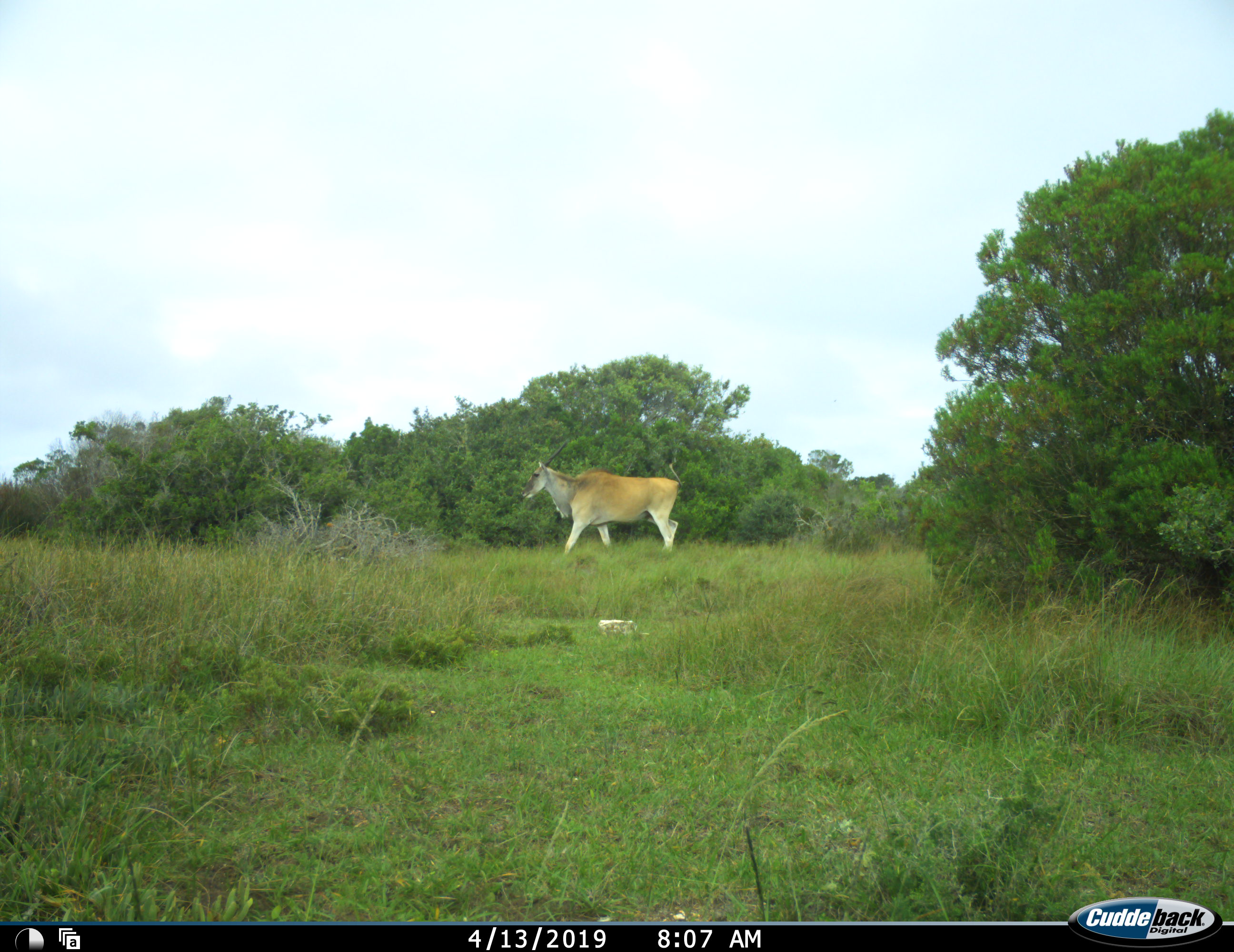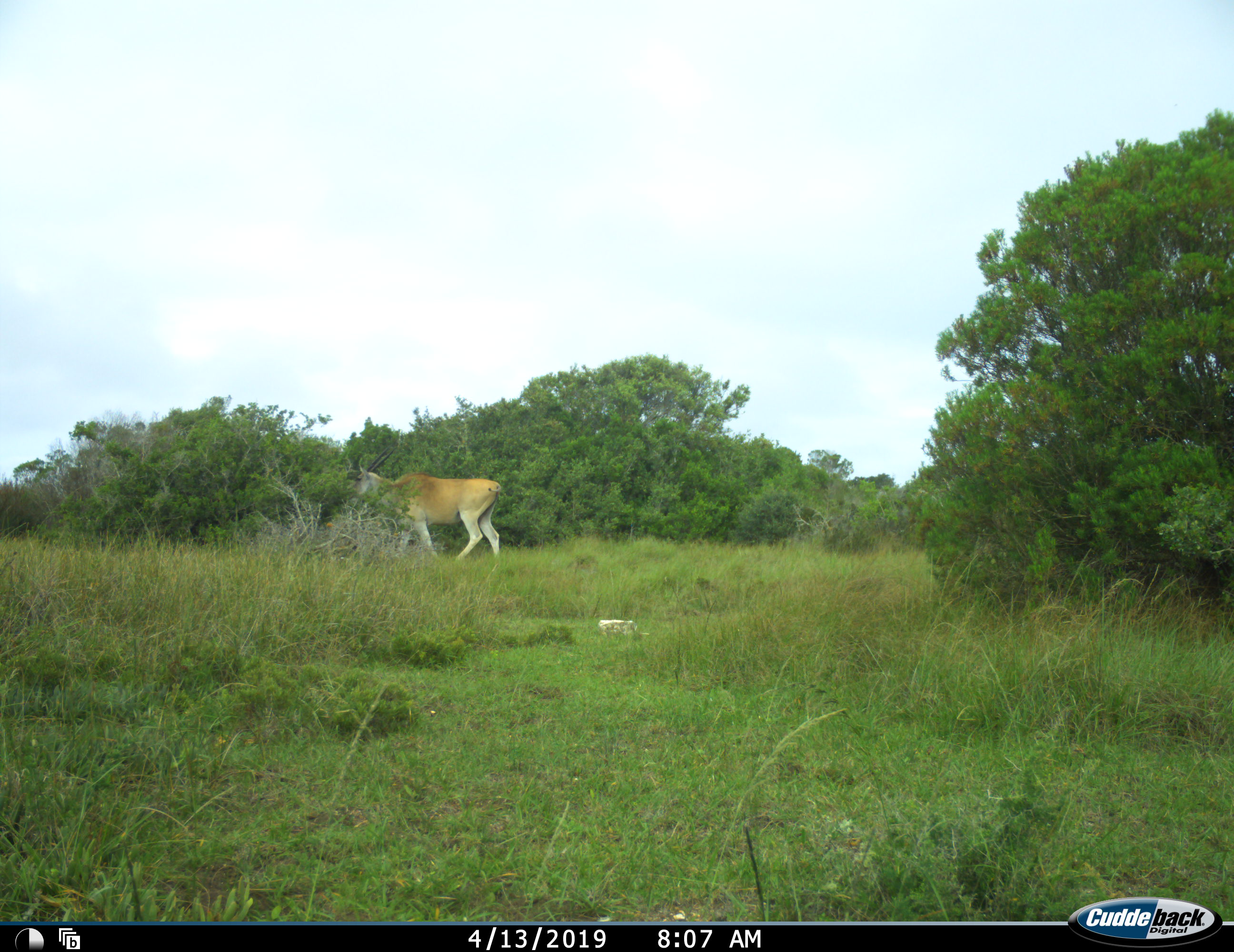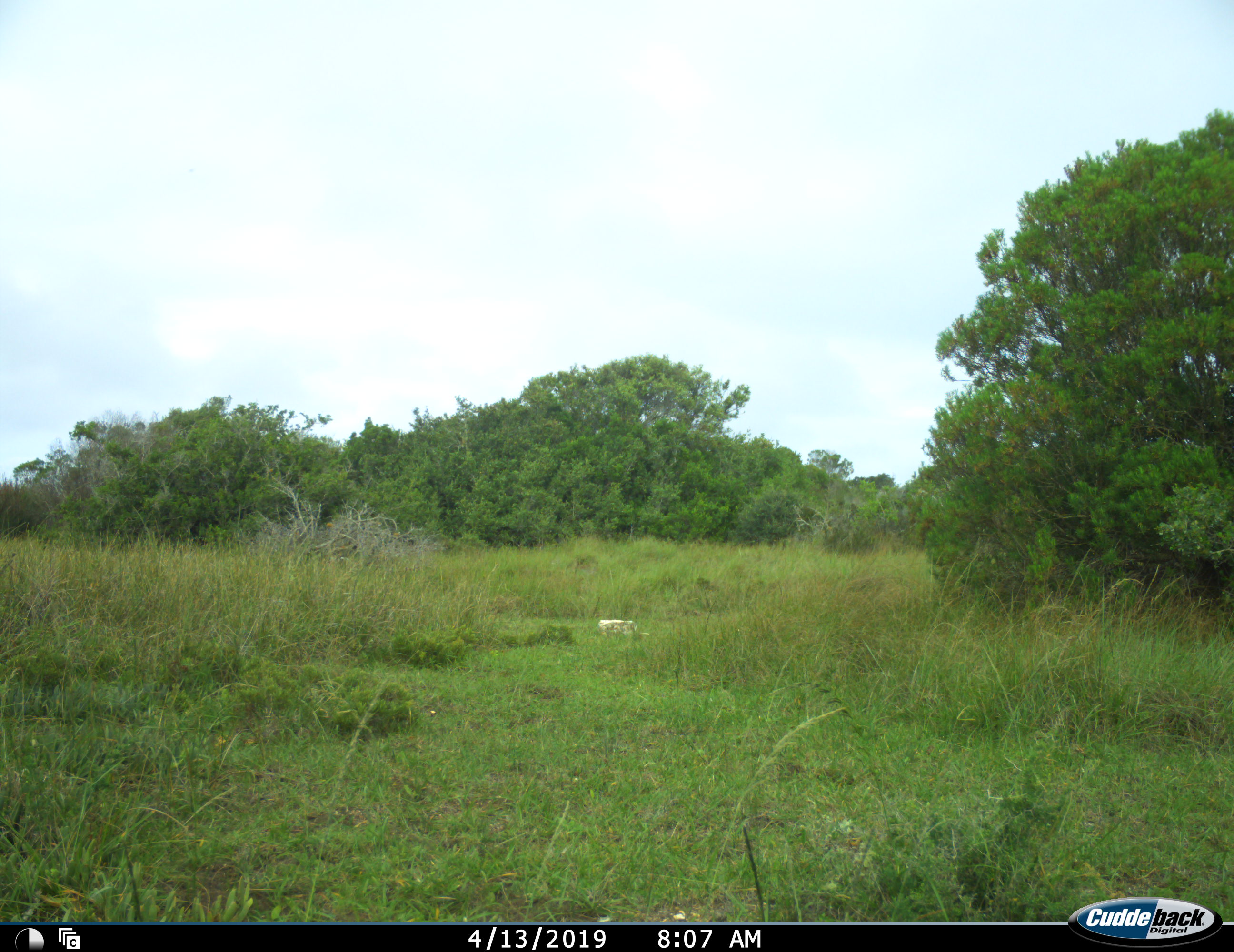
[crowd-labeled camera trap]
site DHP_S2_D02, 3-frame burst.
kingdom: Animalia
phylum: Chordata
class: Mammalia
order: Artiodactyla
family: Bovidae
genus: Tragelaphus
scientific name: Tragelaphus oryx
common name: eland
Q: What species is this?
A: Eland (Tragelaphus oryx).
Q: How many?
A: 1.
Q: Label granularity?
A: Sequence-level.